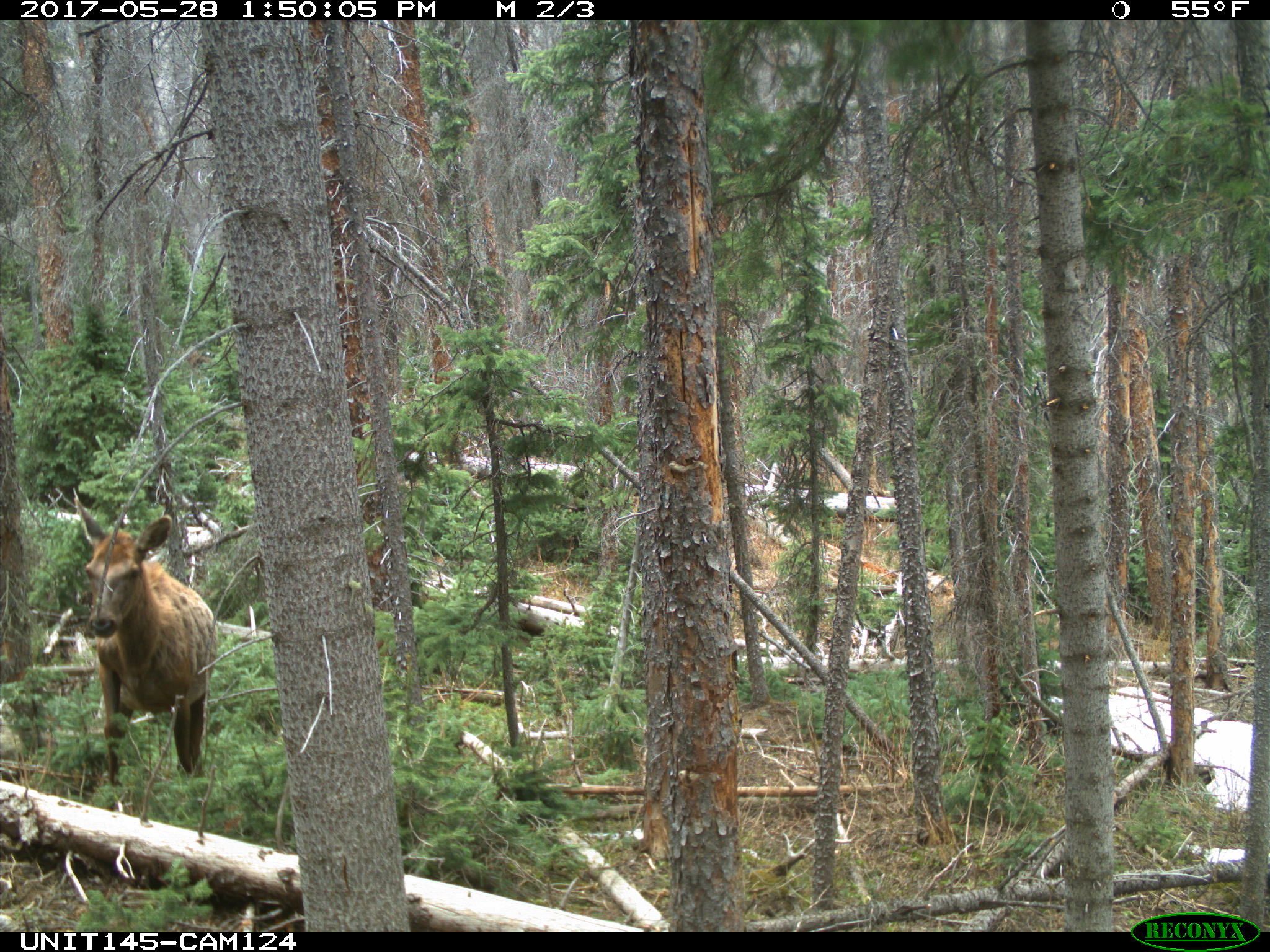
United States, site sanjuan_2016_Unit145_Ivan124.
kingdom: Animalia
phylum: Chordata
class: Mammalia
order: Artiodactyla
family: Cervidae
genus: Cervus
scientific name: Cervus elaphus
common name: red deer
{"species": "Cervus elaphus (red deer)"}